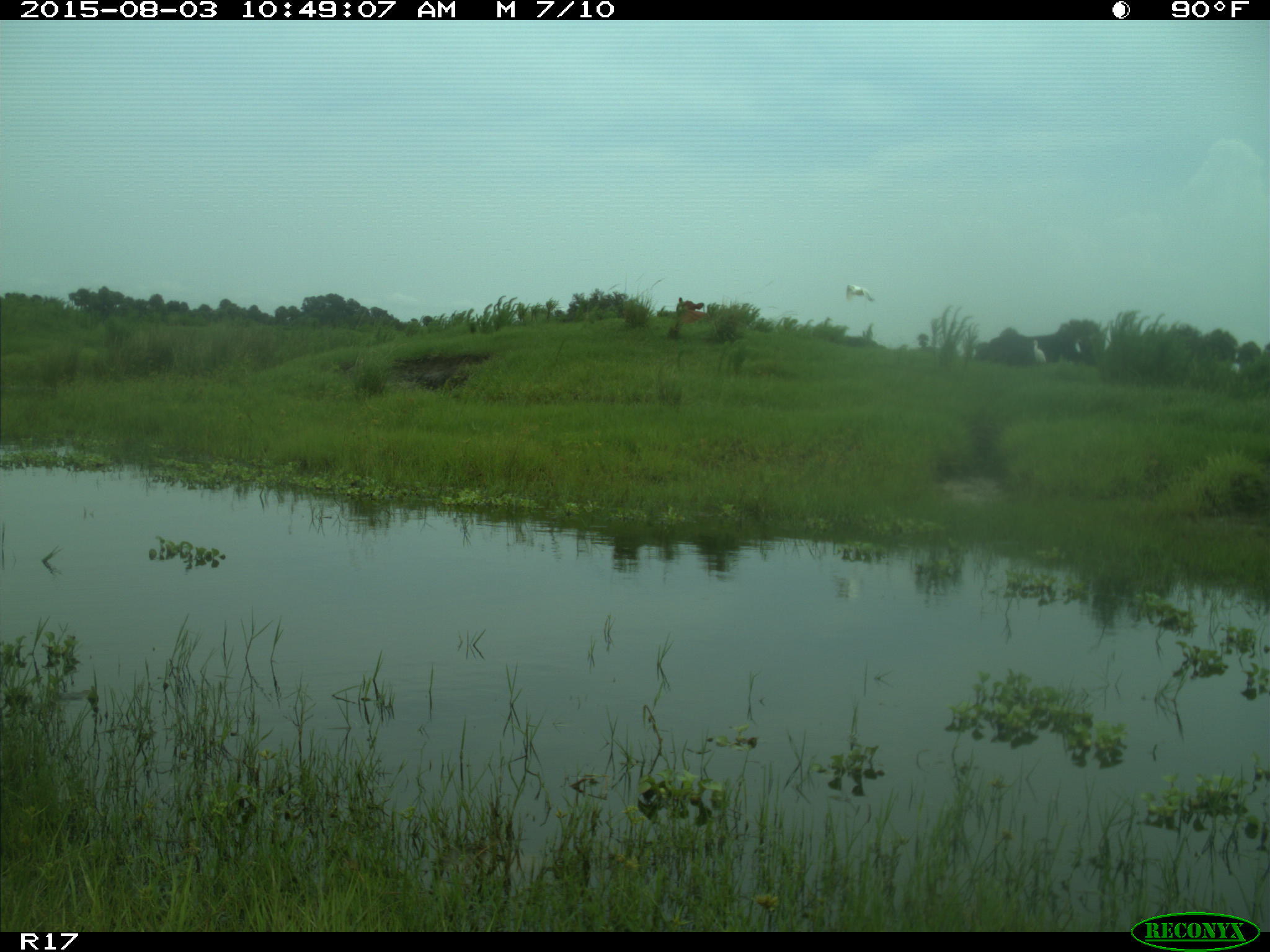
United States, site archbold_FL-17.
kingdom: Animalia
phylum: Chordata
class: Mammalia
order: Artiodactyla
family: Bovidae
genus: Bos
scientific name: Bos taurus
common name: domestic cow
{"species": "Bos taurus (domestic cow)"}